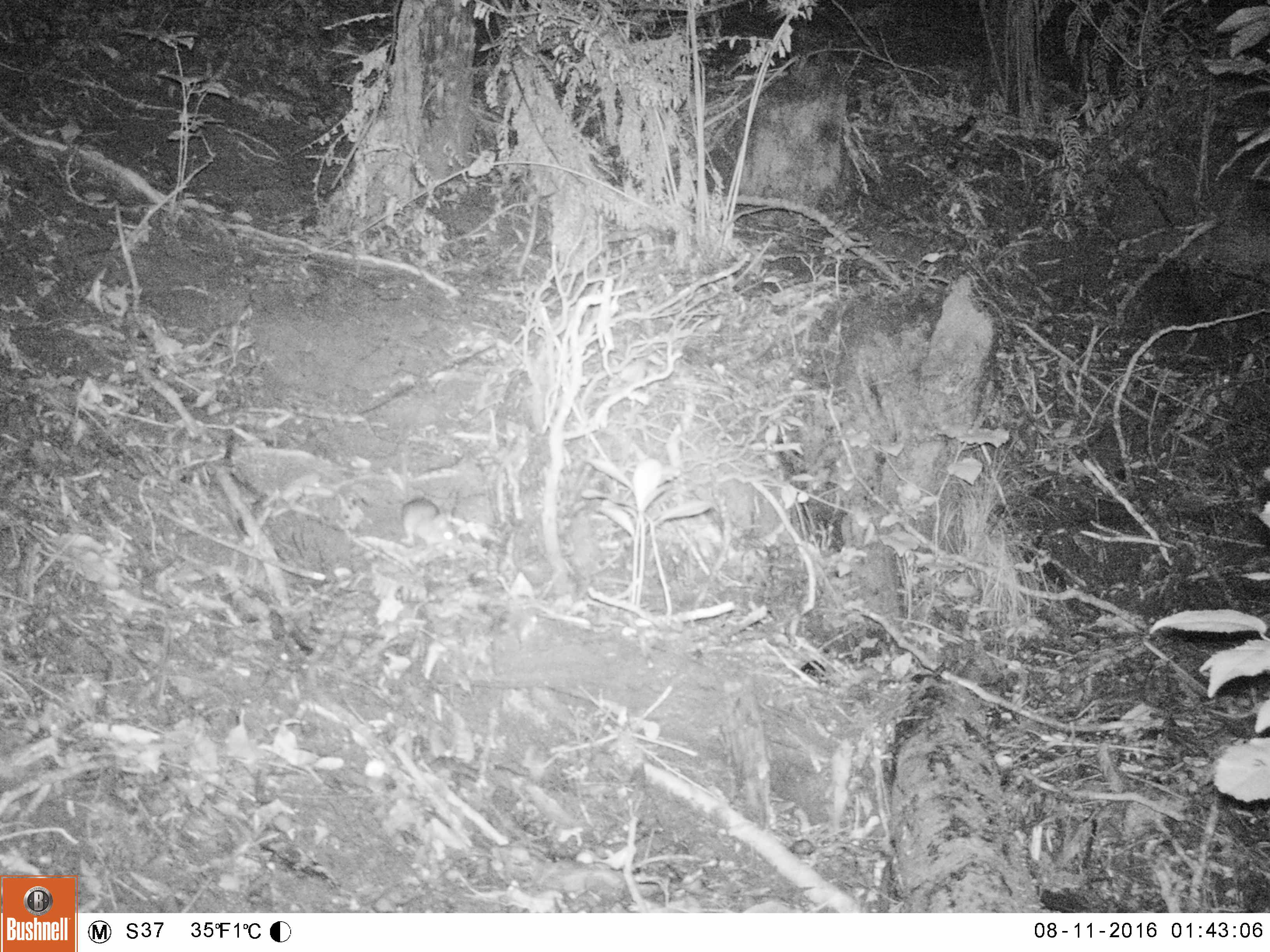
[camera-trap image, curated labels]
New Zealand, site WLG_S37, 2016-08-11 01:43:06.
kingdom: Animalia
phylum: Chordata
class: Mammalia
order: Rodentia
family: Muridae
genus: Rattus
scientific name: Rattus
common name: rat